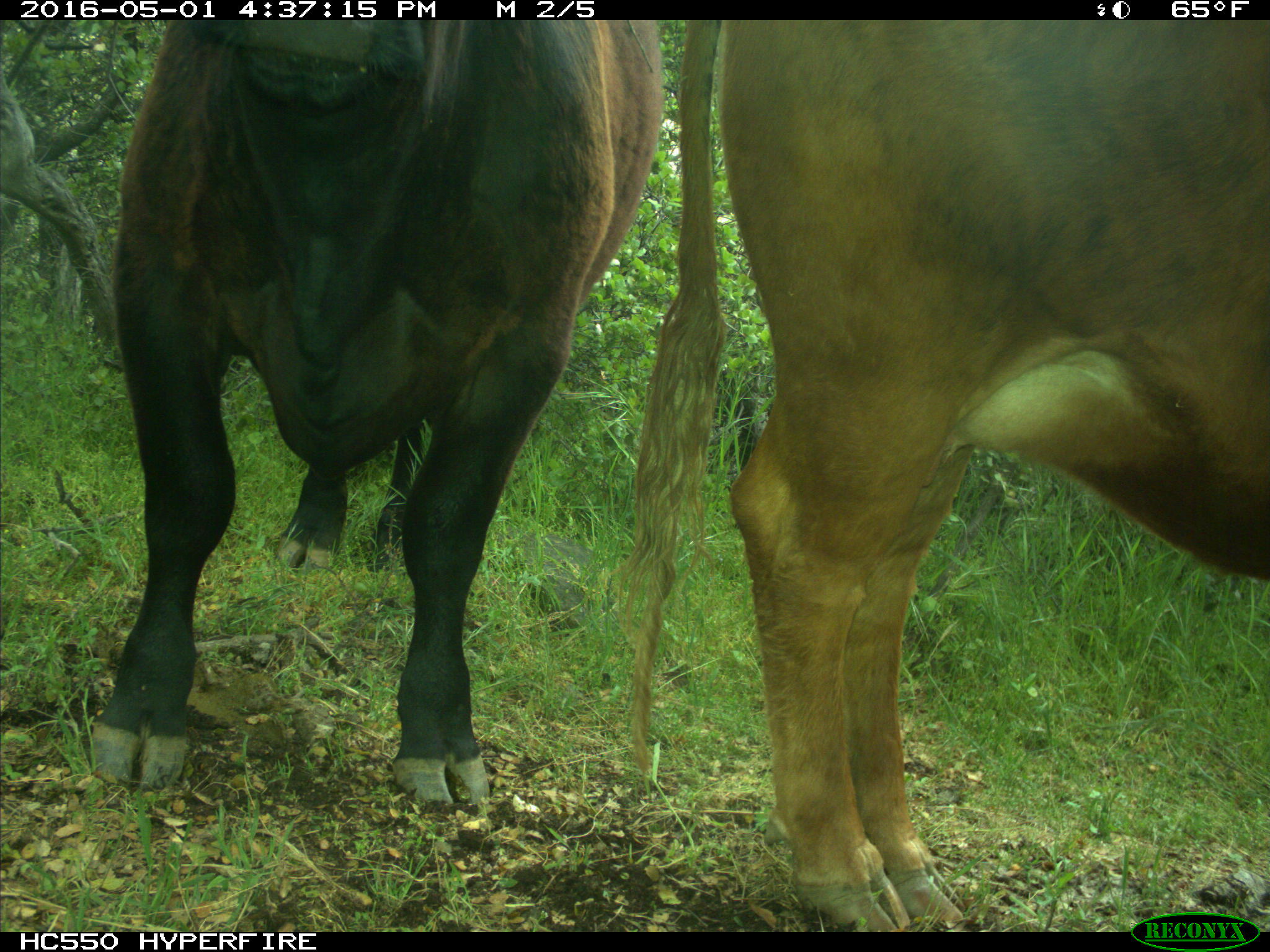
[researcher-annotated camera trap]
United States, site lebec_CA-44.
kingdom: Animalia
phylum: Chordata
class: Mammalia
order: Artiodactyla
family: Bovidae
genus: Bos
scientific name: Bos taurus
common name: domestic cow